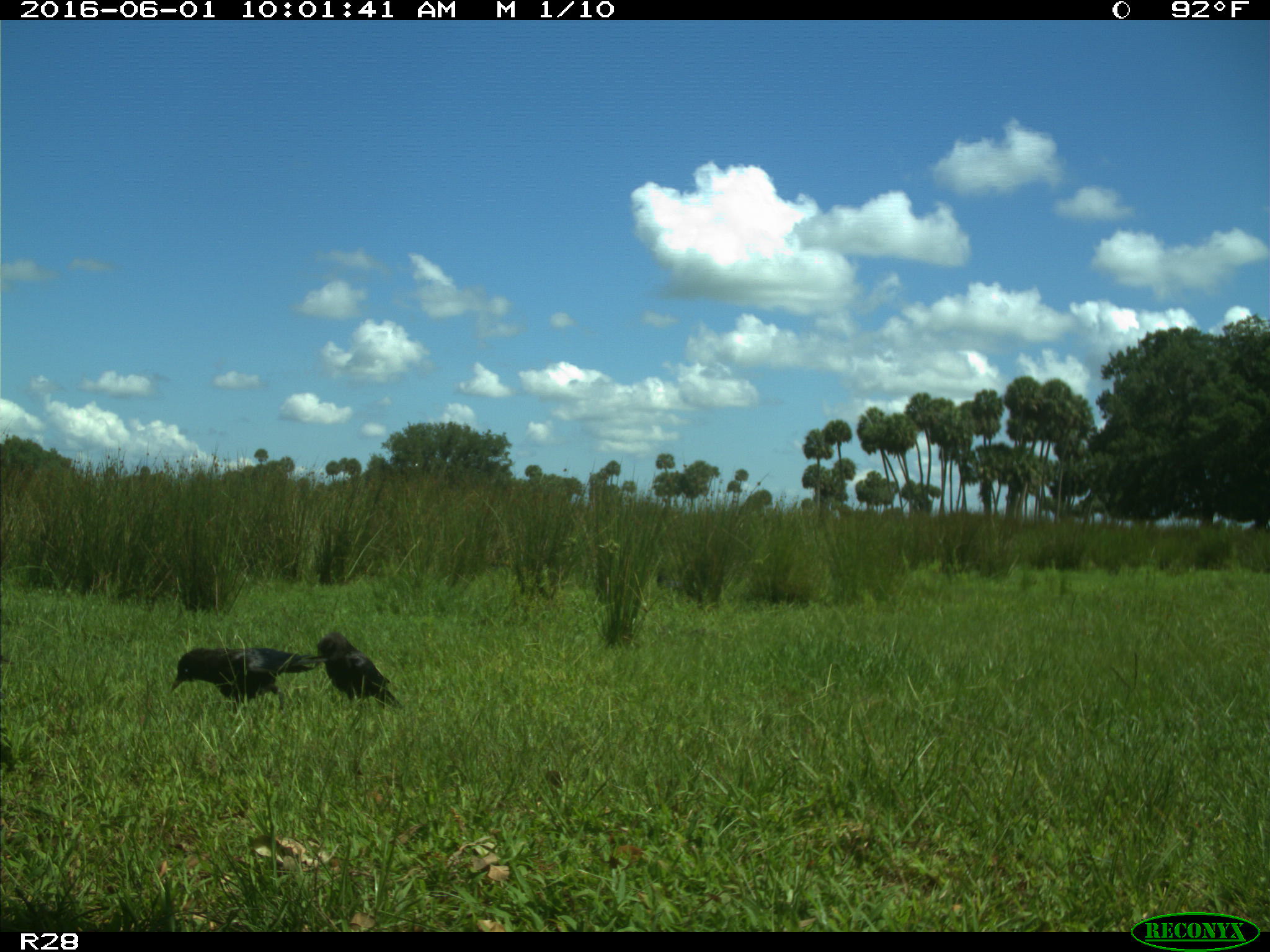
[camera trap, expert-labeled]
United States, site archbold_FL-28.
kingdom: Animalia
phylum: Chordata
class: Aves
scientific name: Aves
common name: birds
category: unidentified bird